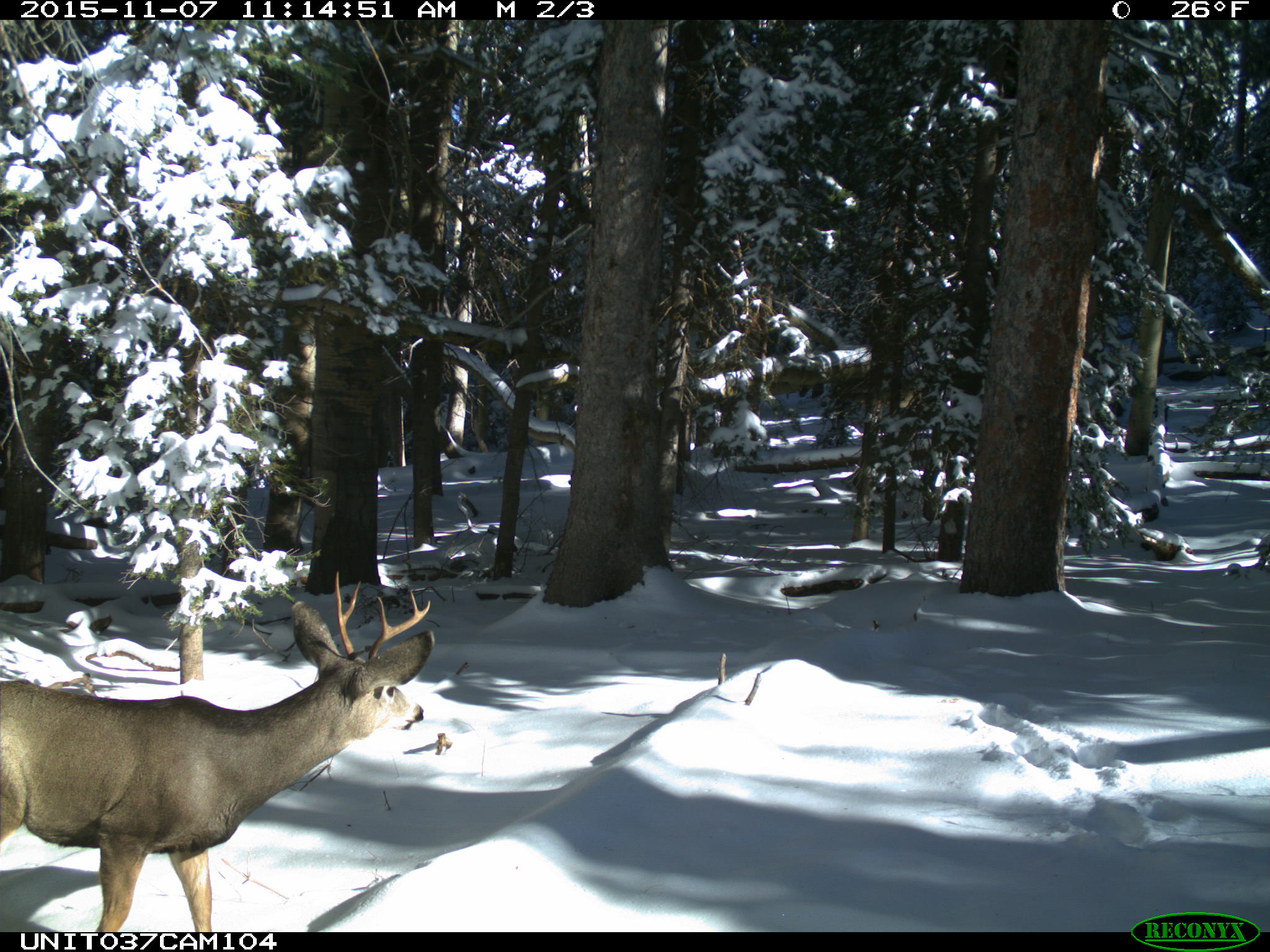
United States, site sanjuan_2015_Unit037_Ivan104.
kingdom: Animalia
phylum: Chordata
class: Mammalia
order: Artiodactyla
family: Cervidae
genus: Odocoileus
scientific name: Odocoileus hemionus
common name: mule deer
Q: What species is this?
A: Odocoileus hemionus (mule deer).